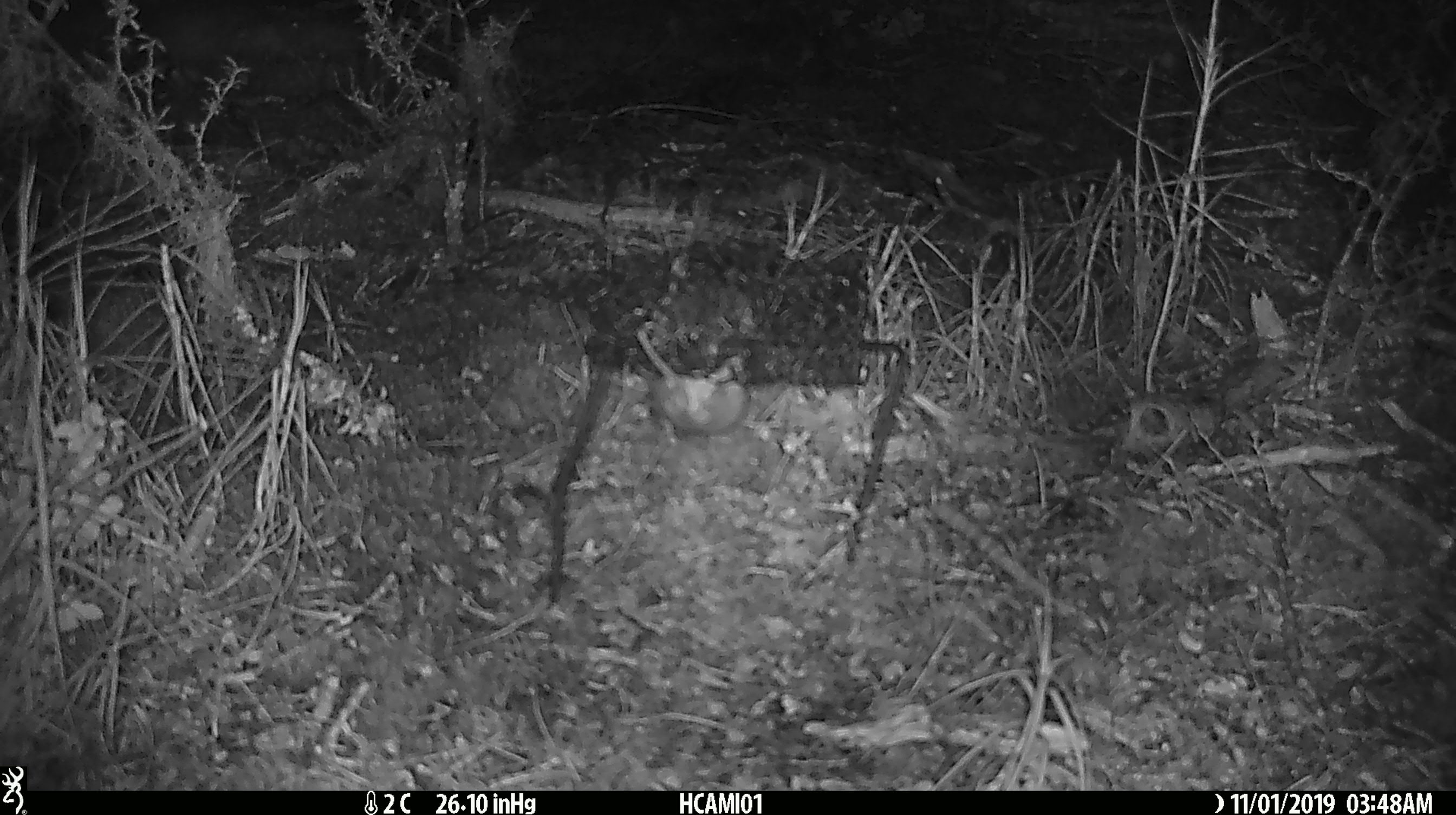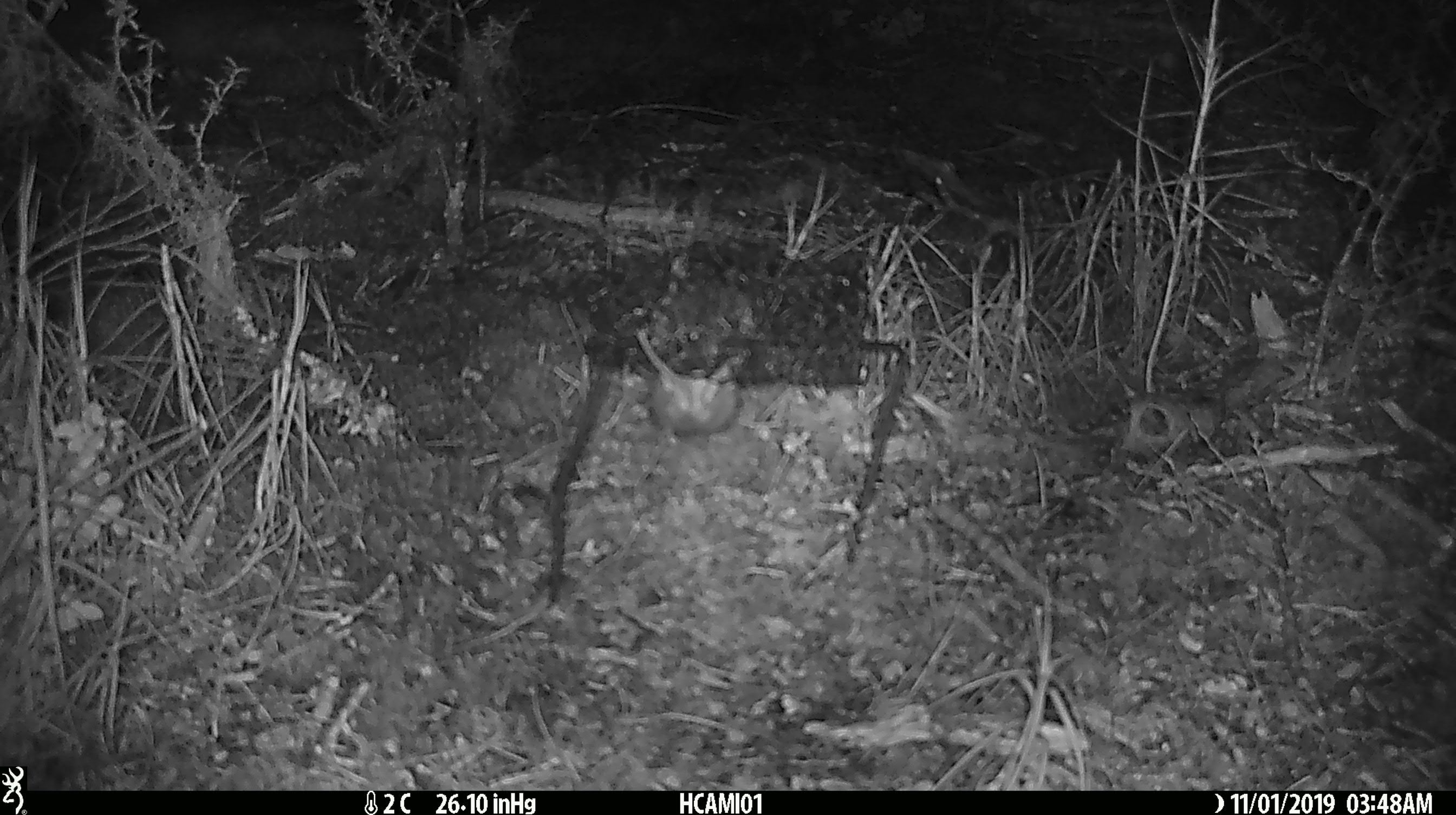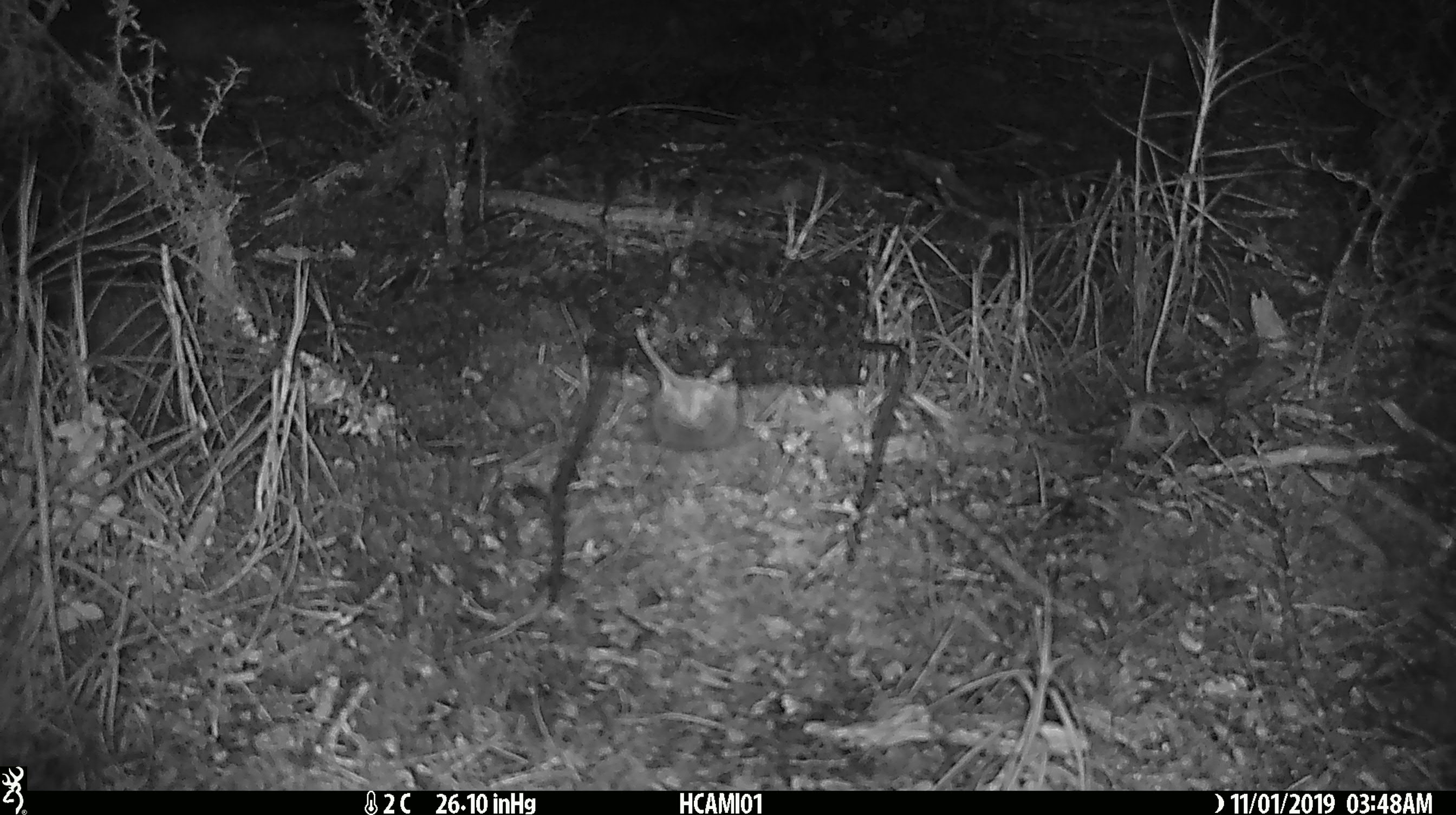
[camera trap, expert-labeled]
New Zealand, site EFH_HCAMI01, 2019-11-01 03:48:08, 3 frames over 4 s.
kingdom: Animalia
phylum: Chordata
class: Mammalia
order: Rodentia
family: Muridae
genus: Mus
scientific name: Mus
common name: mouse